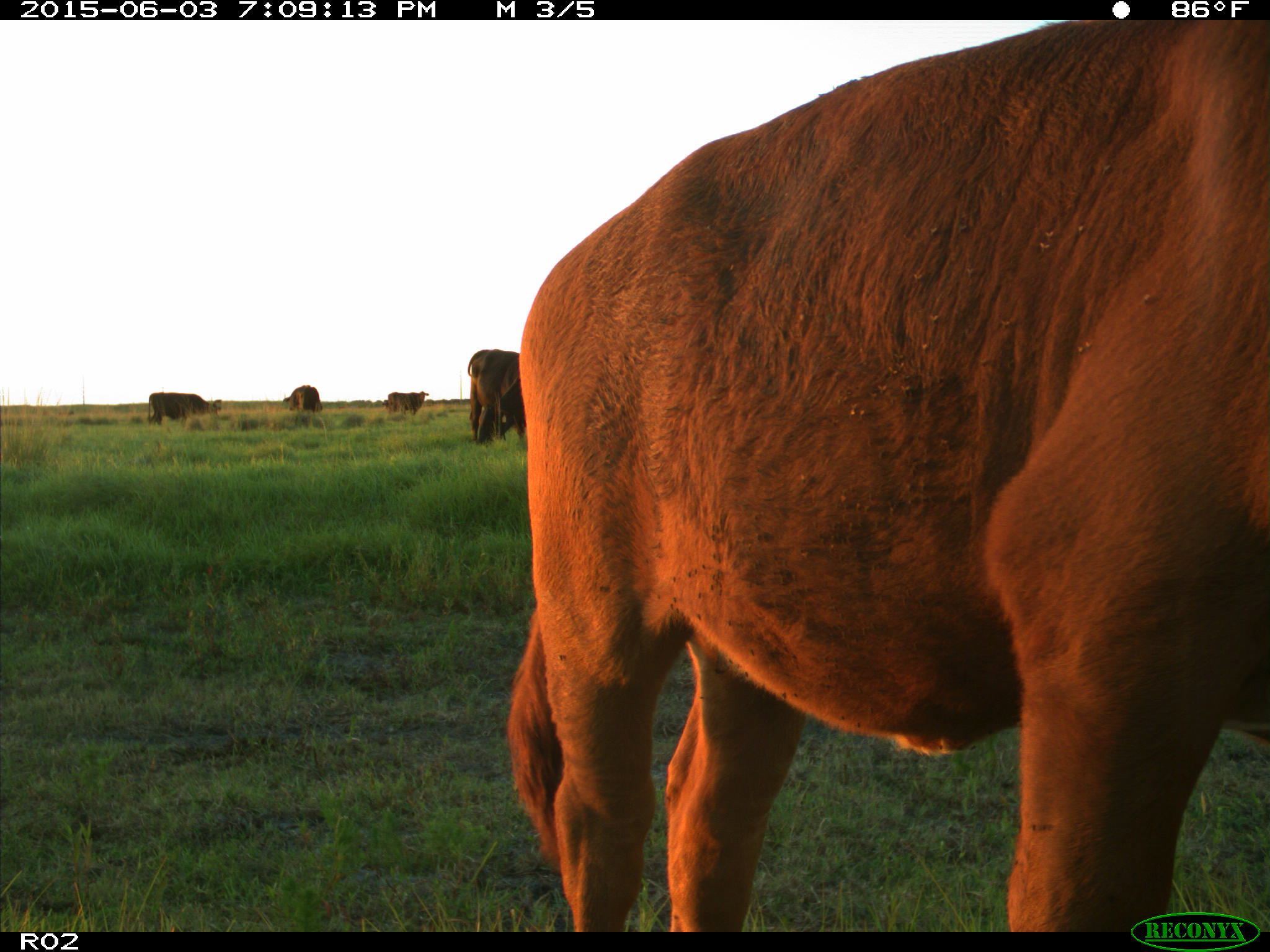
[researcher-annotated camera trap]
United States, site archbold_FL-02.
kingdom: Animalia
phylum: Chordata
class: Mammalia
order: Artiodactyla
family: Bovidae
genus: Bos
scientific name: Bos taurus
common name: domestic cow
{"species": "Bos taurus (domestic cow)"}